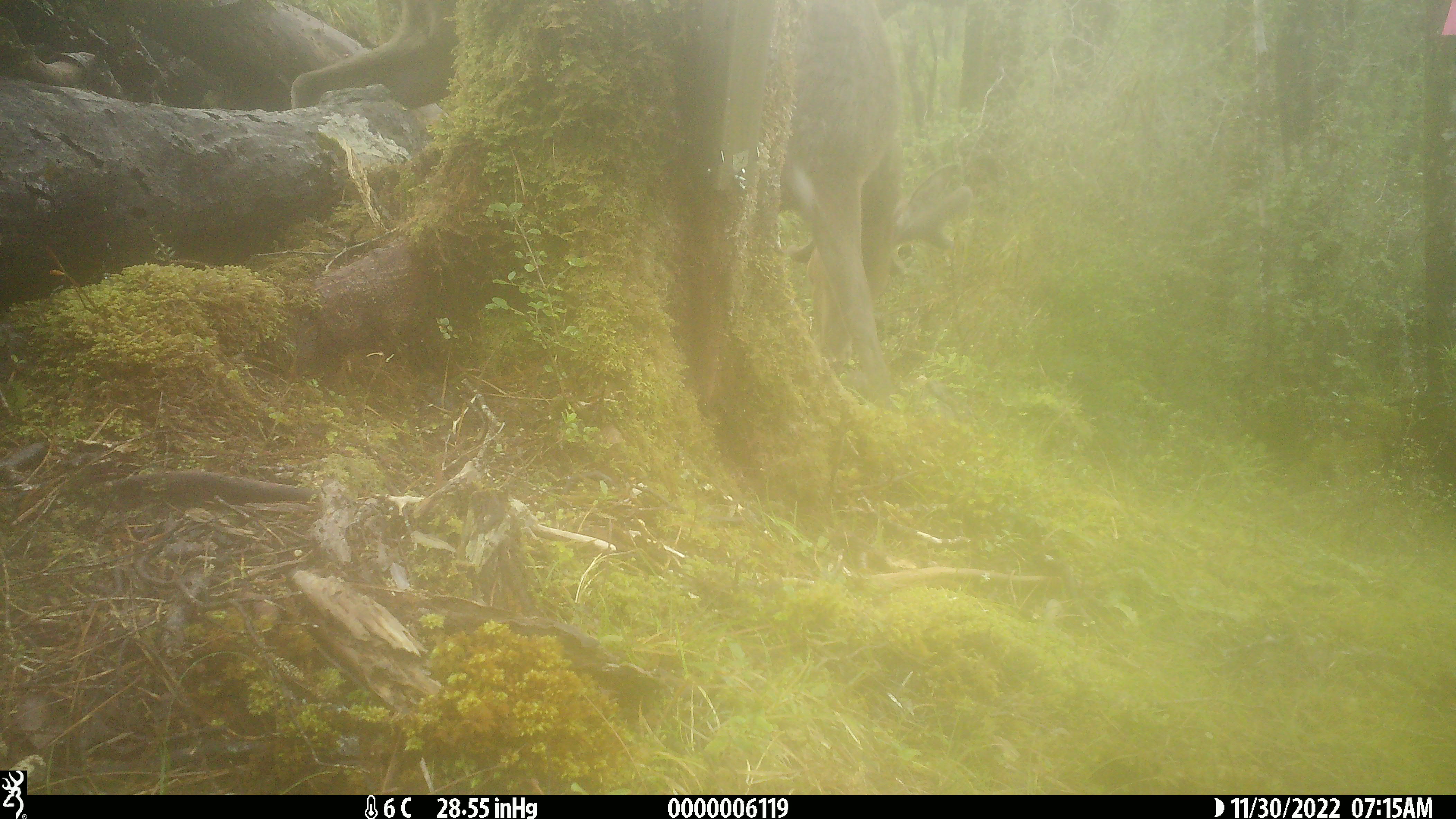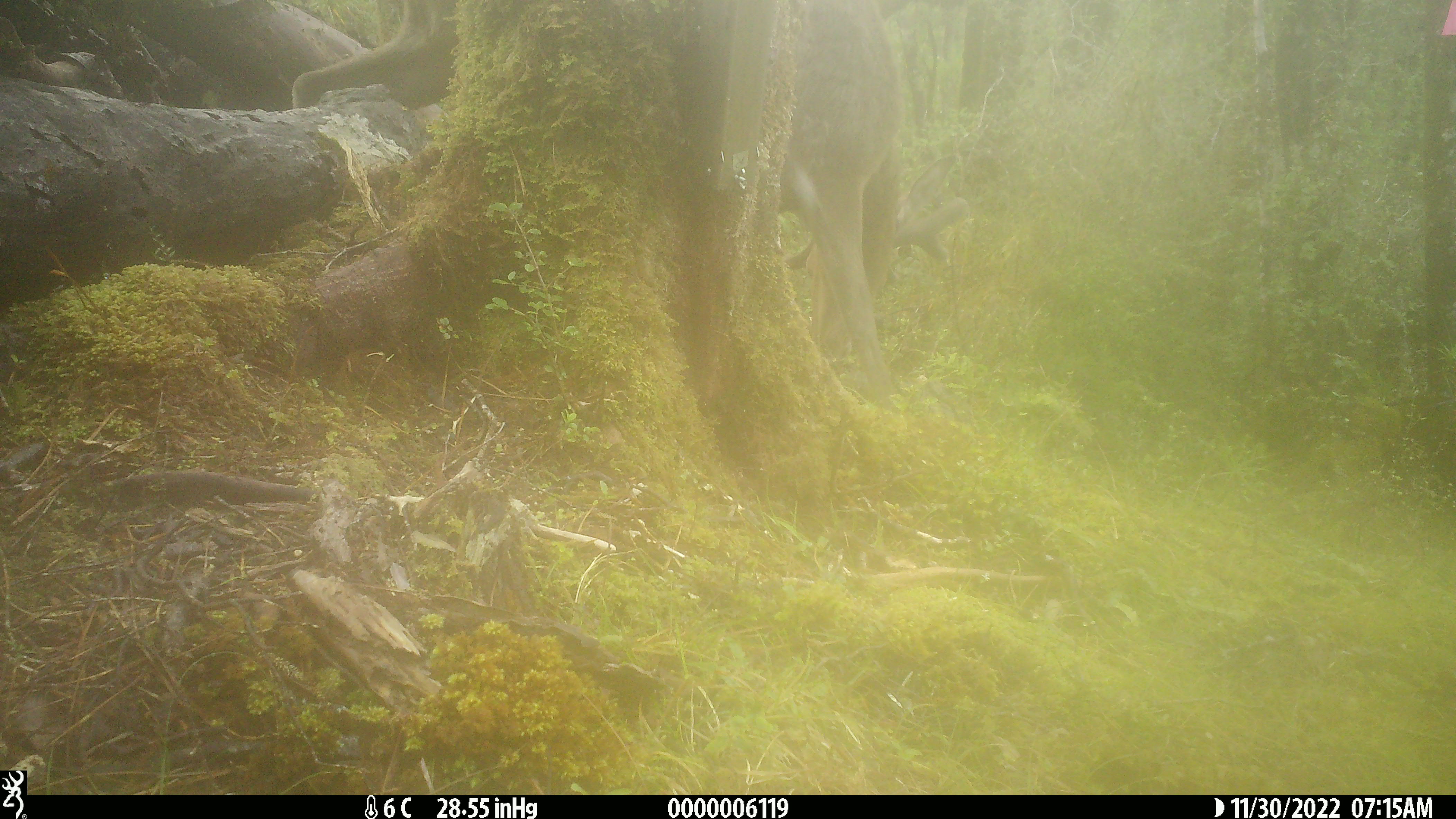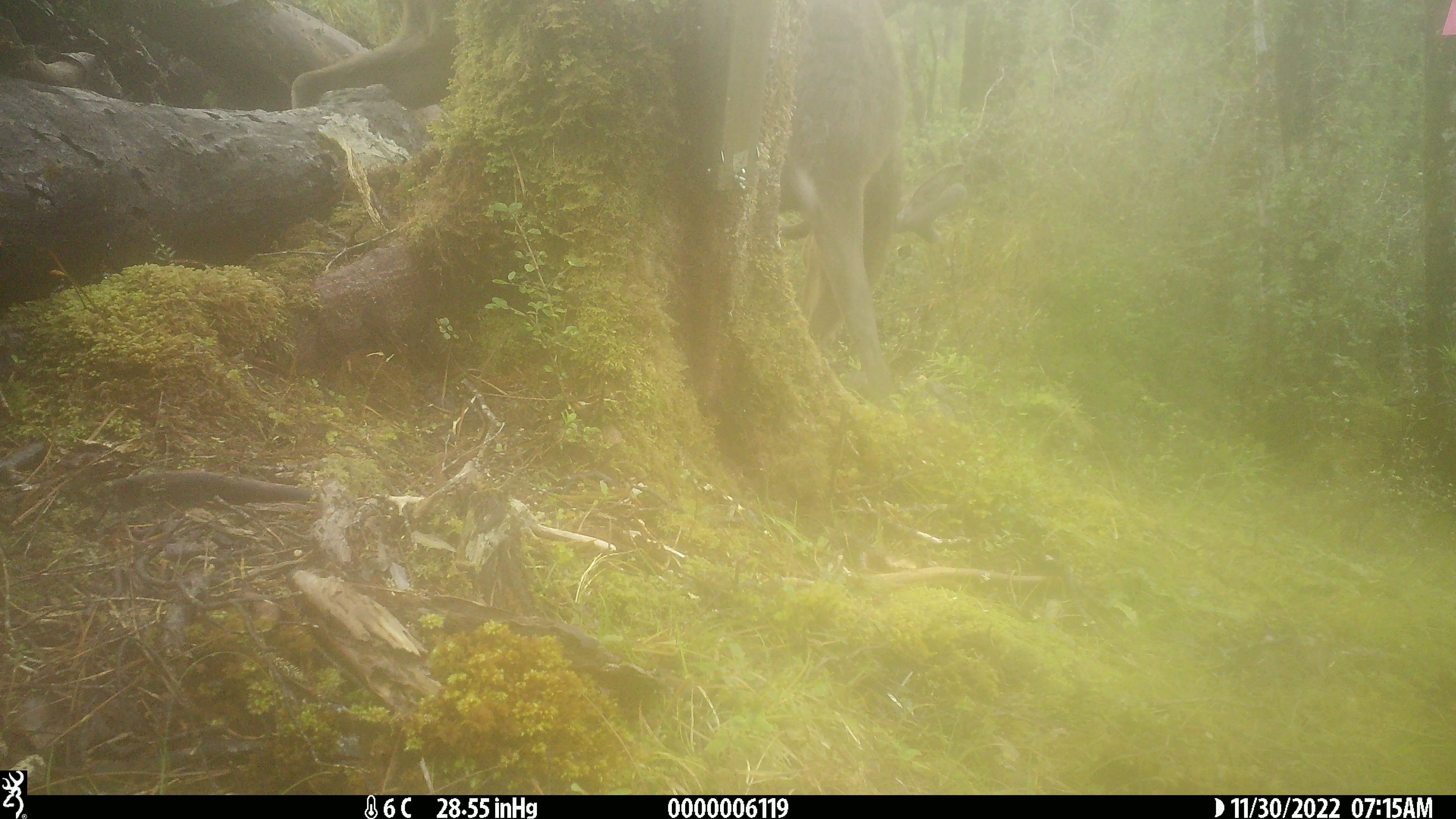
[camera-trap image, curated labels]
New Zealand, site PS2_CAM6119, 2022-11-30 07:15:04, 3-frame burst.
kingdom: Animalia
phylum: Chordata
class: Mammalia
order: Artiodactyla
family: Cervidae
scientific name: Cervidae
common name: deer